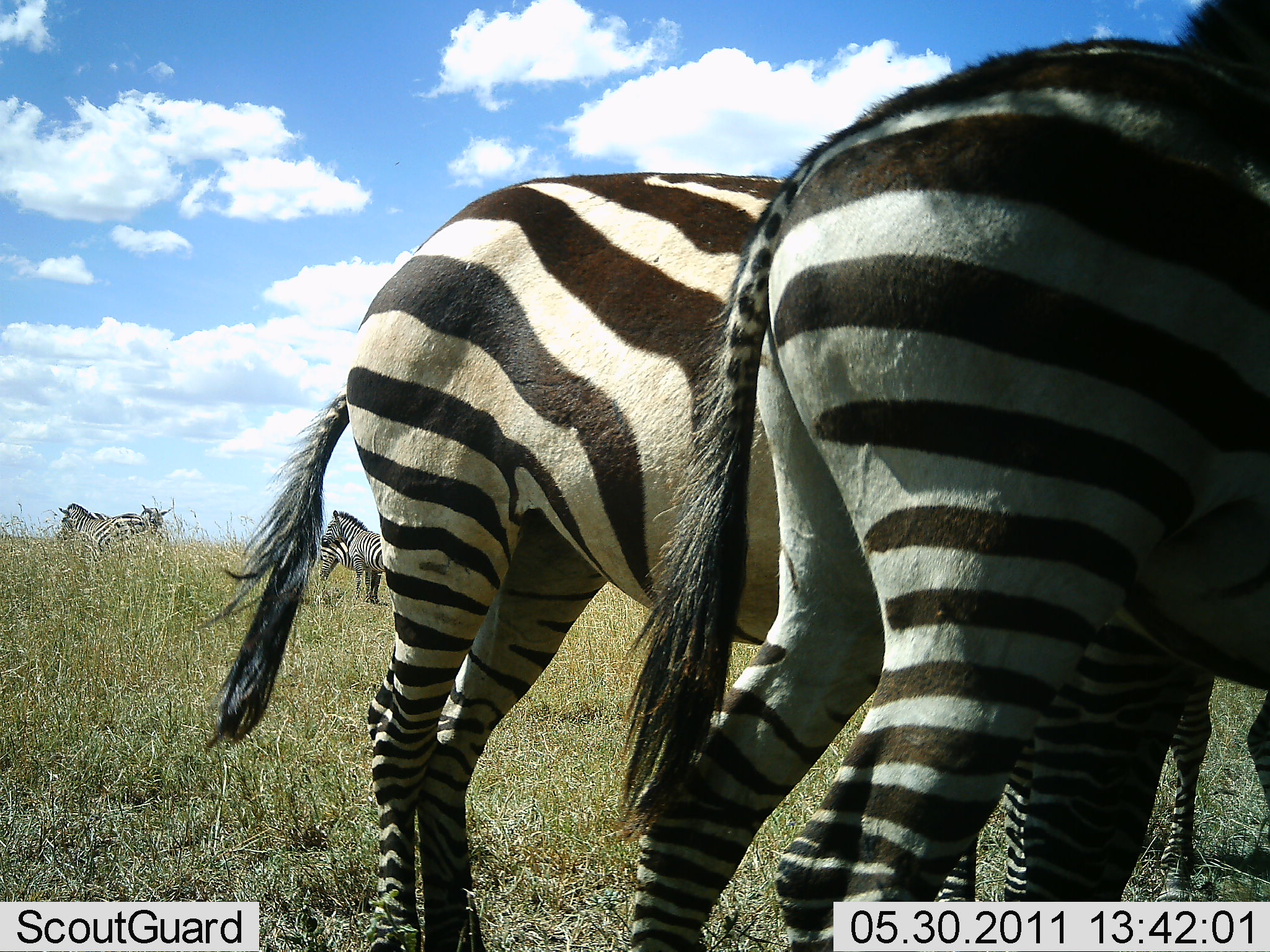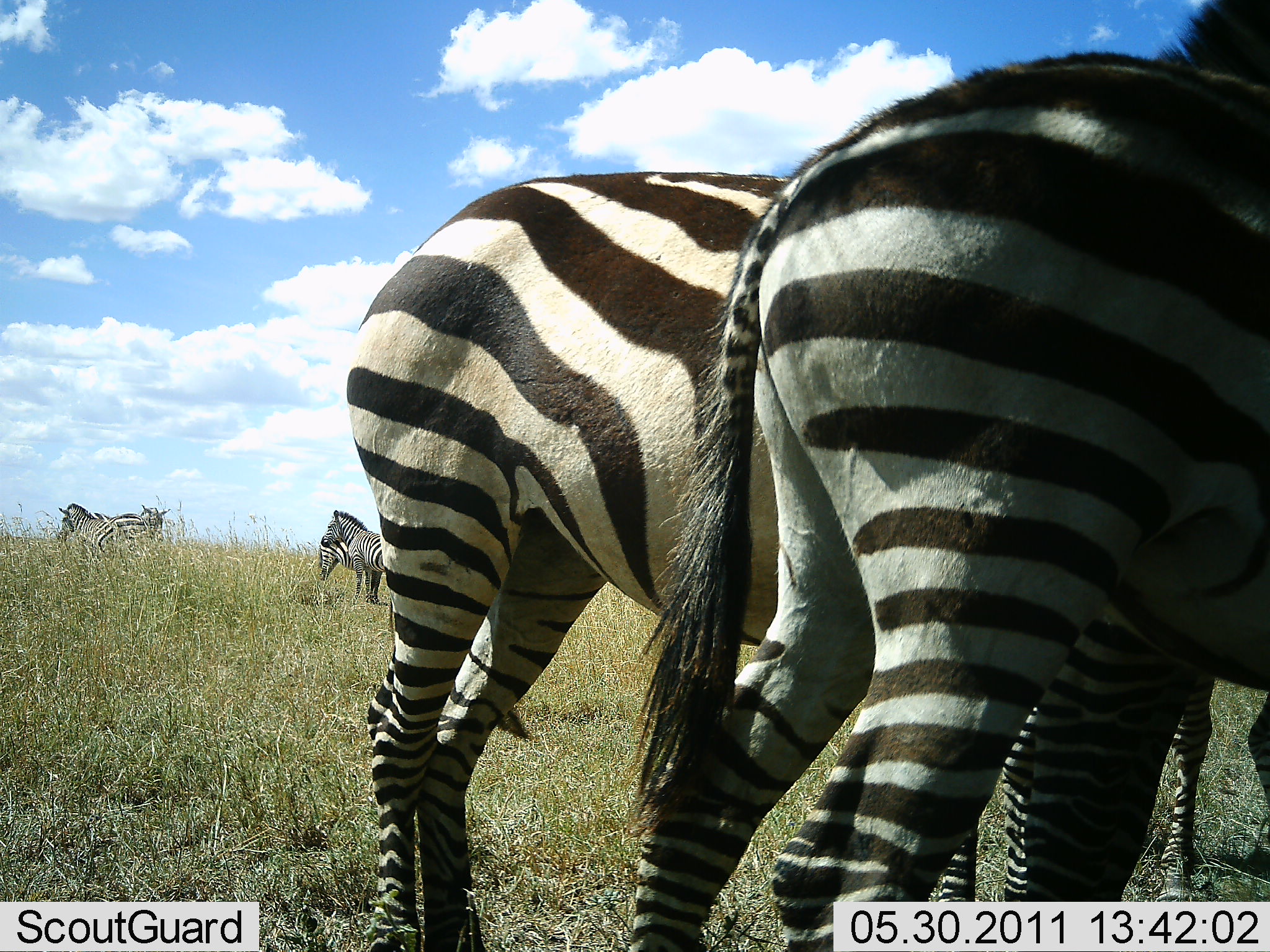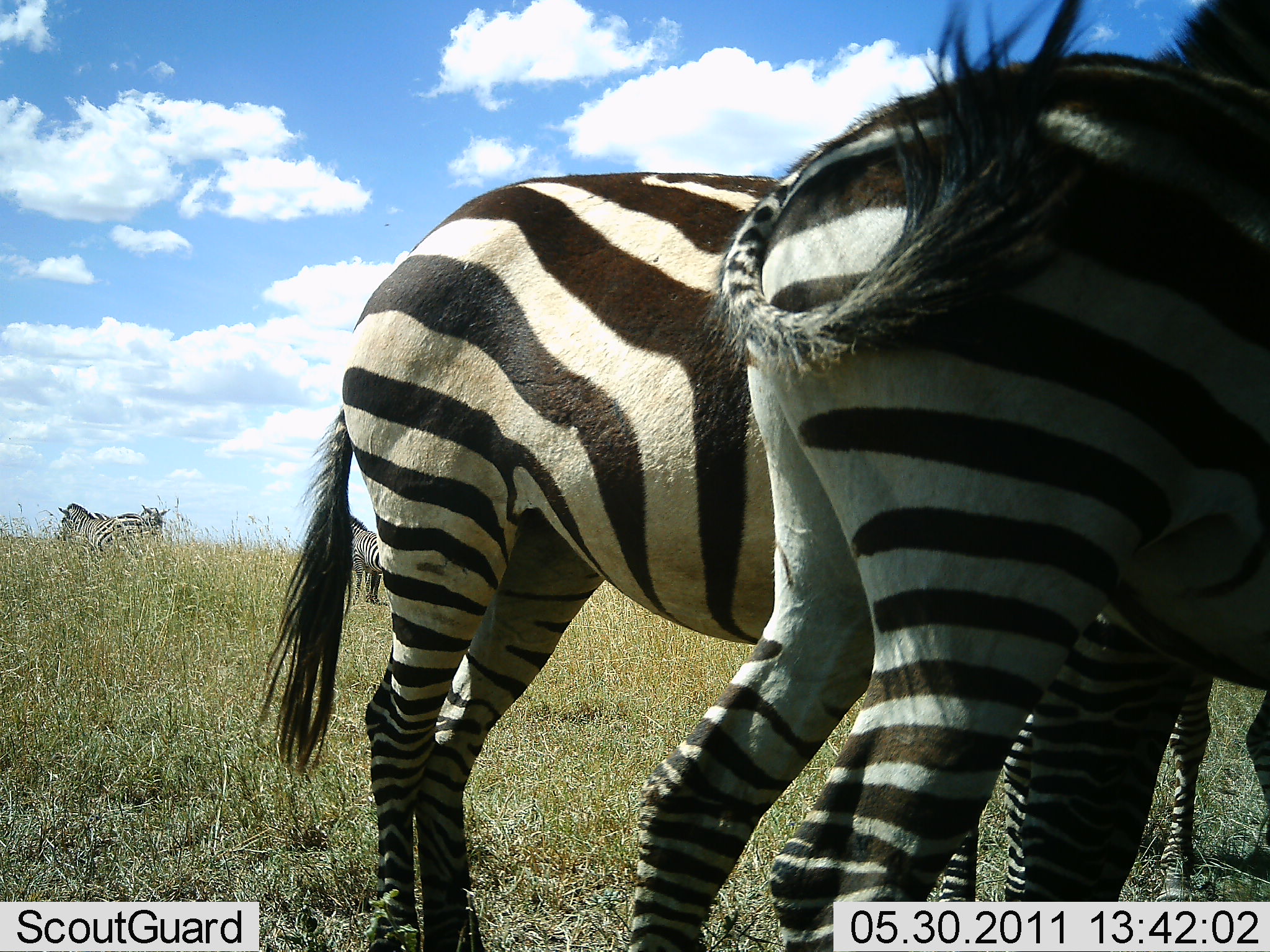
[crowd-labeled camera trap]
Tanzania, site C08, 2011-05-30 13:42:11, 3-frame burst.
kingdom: Animalia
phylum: Chordata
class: Mammalia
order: Perissodactyla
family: Equidae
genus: Equus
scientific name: Equus quagga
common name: plains zebra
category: zebra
Zebra (plains zebra) (Equus quagga), count 6. Behavior (volunteer vote fractions): standing 100%, resting 0%, moving 0%, interacting 0%. Young present (vote fraction): 10%. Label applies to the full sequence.